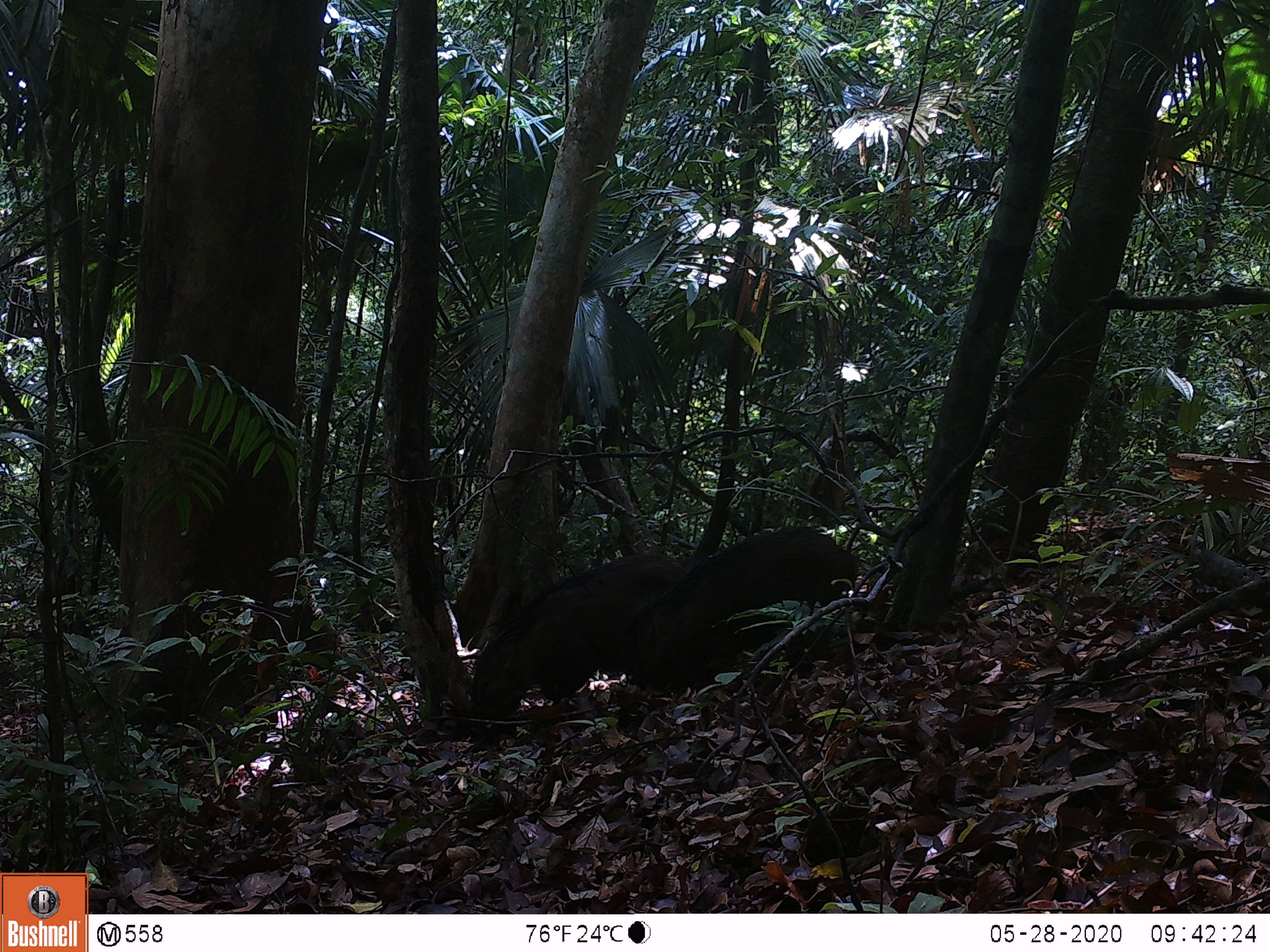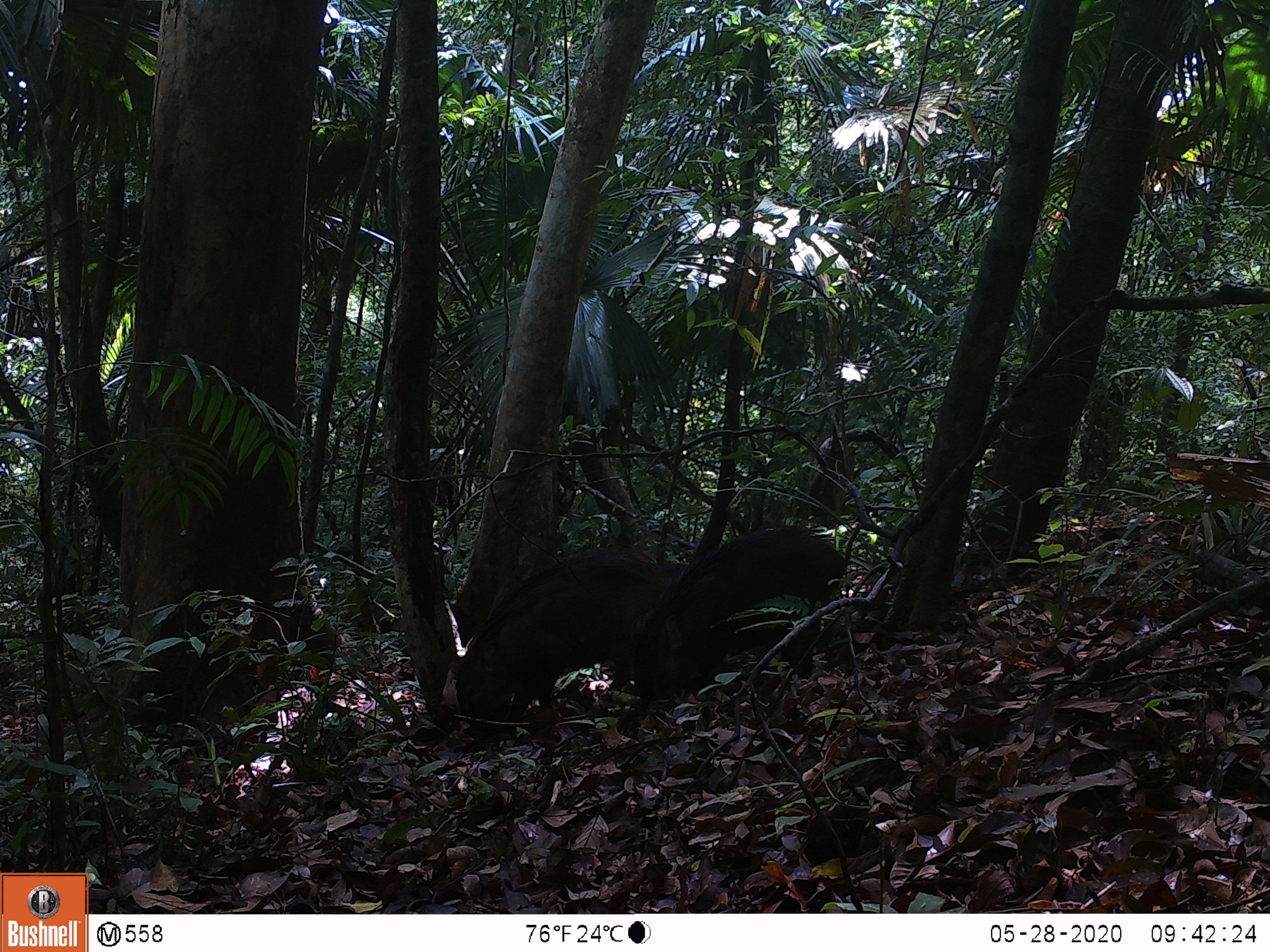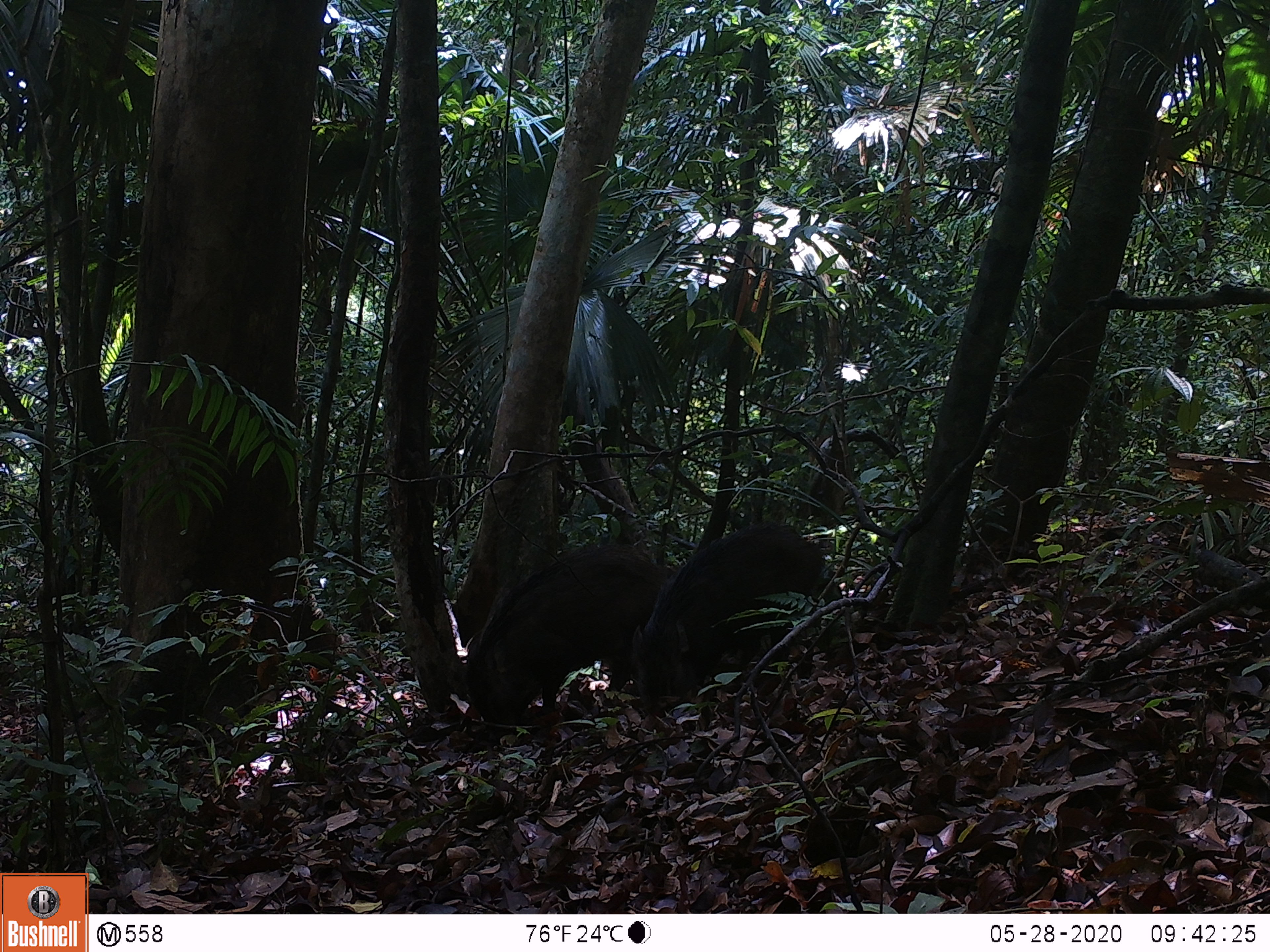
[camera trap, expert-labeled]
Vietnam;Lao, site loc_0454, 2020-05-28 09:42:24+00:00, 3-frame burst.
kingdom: Animalia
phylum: Chordata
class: Mammalia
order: Artiodactyla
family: Suidae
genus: Sus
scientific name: Sus scrofa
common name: eurasian wild pig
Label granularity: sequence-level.